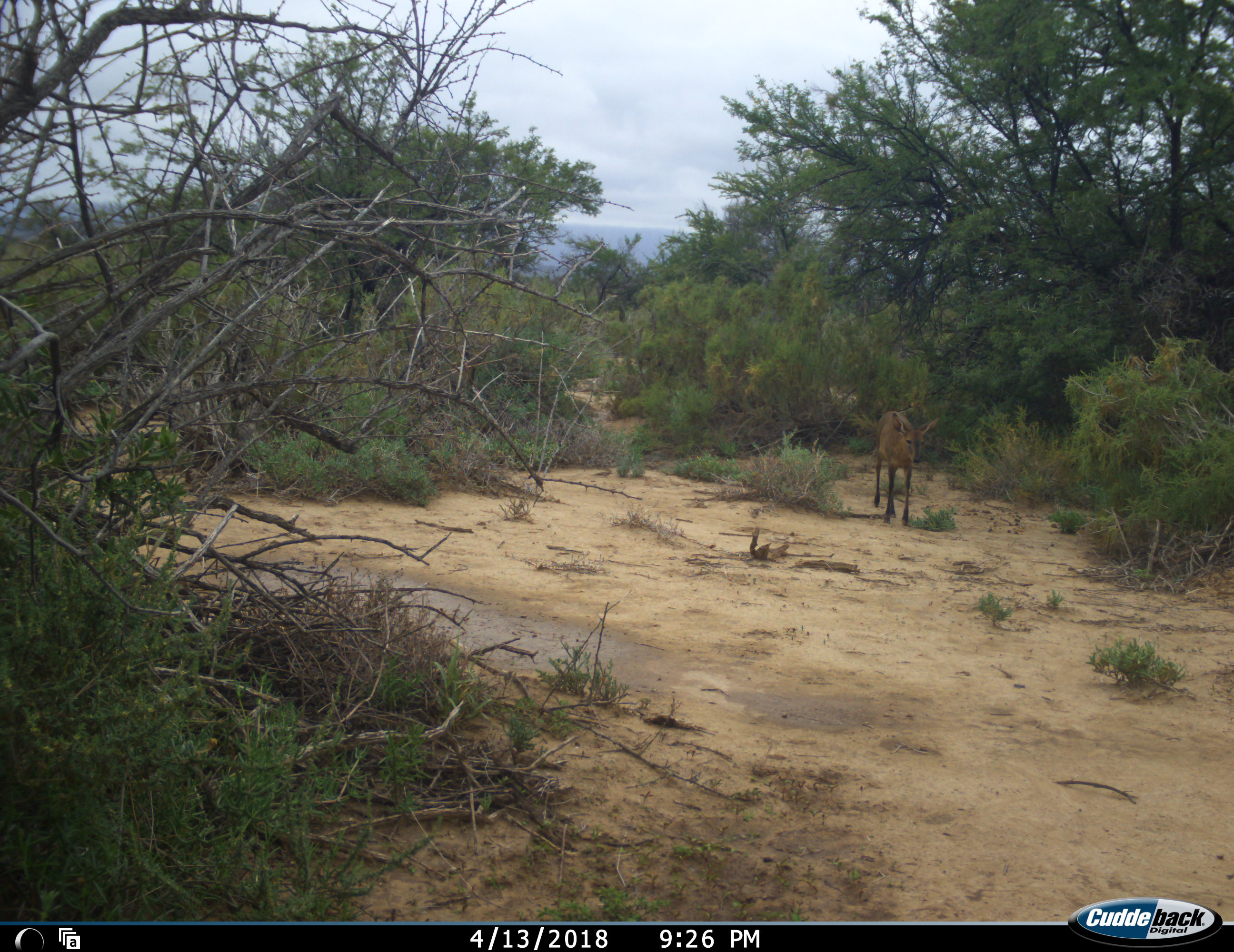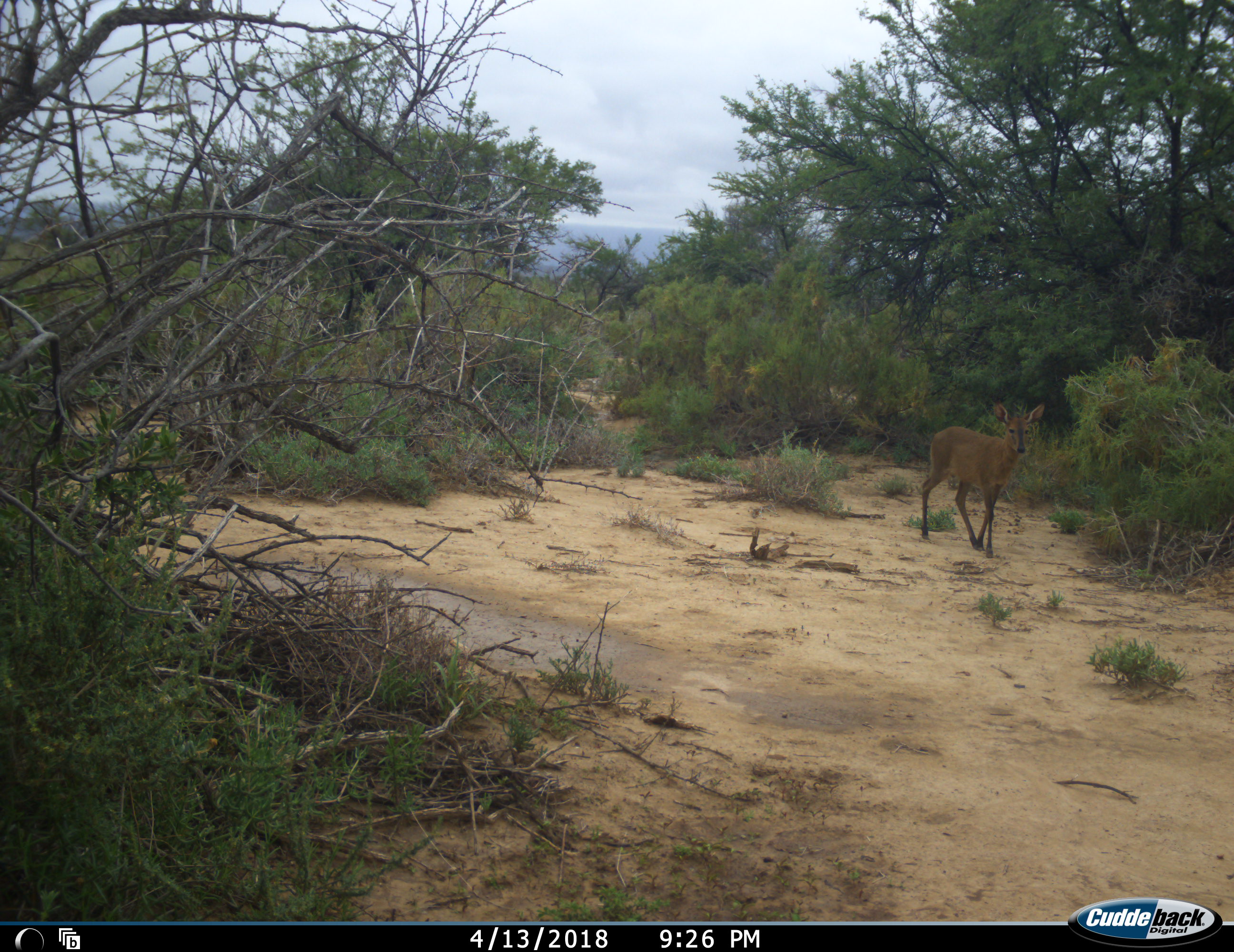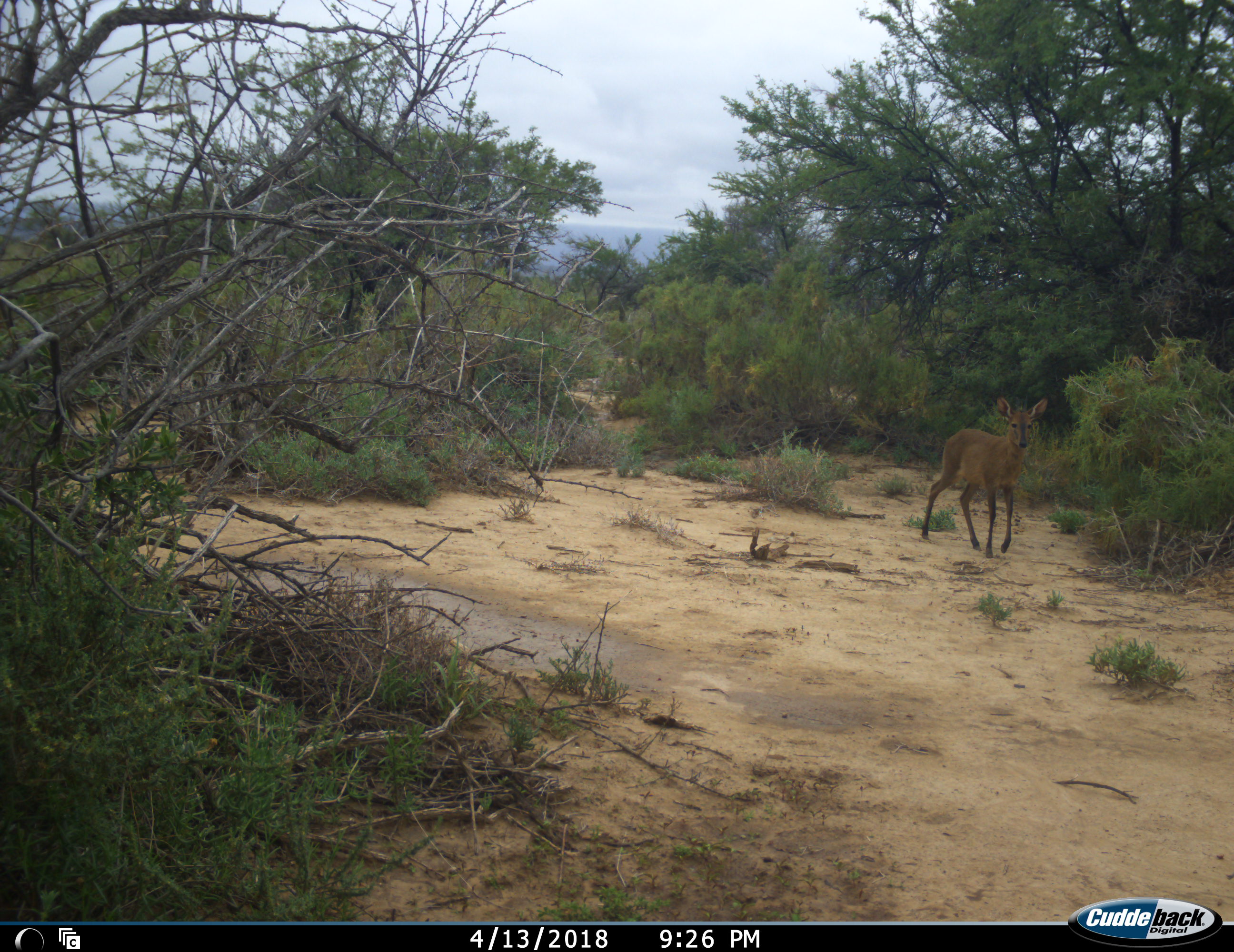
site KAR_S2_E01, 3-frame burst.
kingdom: Animalia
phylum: Chordata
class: Mammalia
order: Artiodactyla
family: Bovidae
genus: Sylvicapra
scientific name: Sylvicapra grimmia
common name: common duiker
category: duikercommongrey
Duikercommongrey (common duiker) (Sylvicapra grimmia), count 1. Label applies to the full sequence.